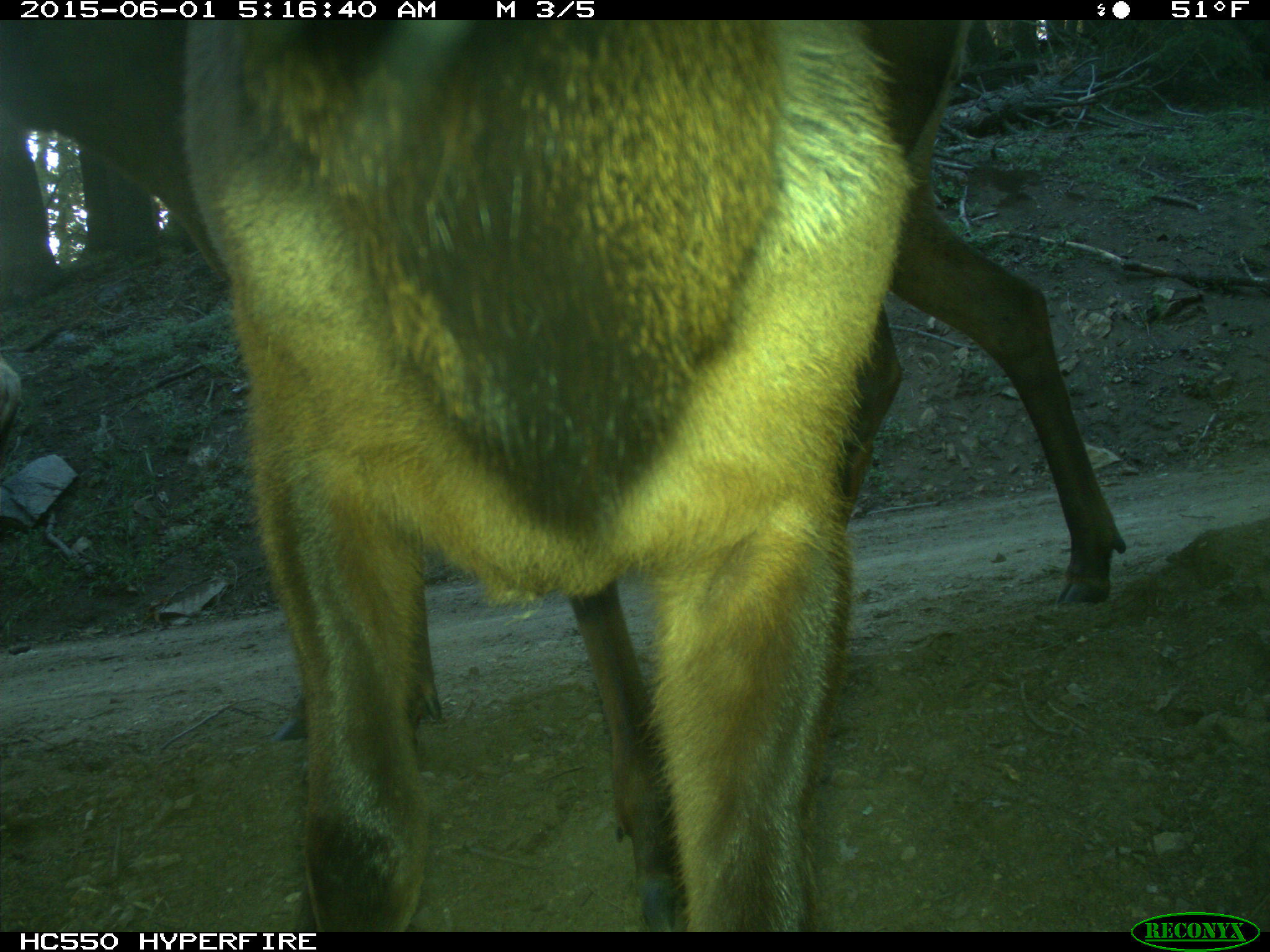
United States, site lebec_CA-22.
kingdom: Animalia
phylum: Chordata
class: Mammalia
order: Artiodactyla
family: Cervidae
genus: Cervus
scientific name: Cervus canadensis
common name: elk